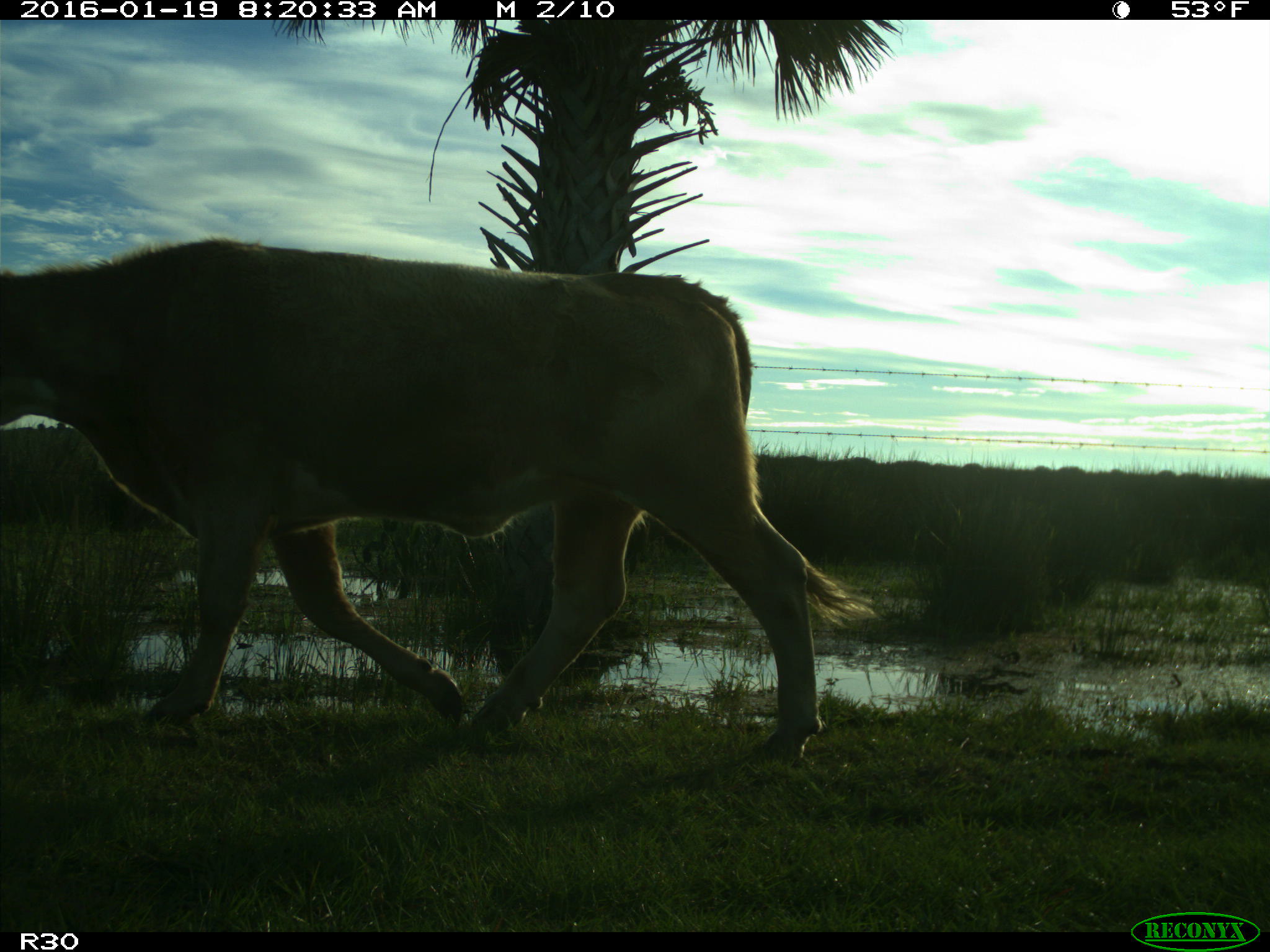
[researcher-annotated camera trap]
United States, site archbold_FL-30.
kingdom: Animalia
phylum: Chordata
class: Mammalia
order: Artiodactyla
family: Bovidae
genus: Bos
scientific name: Bos taurus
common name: domestic cow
Bos taurus (domestic cow).